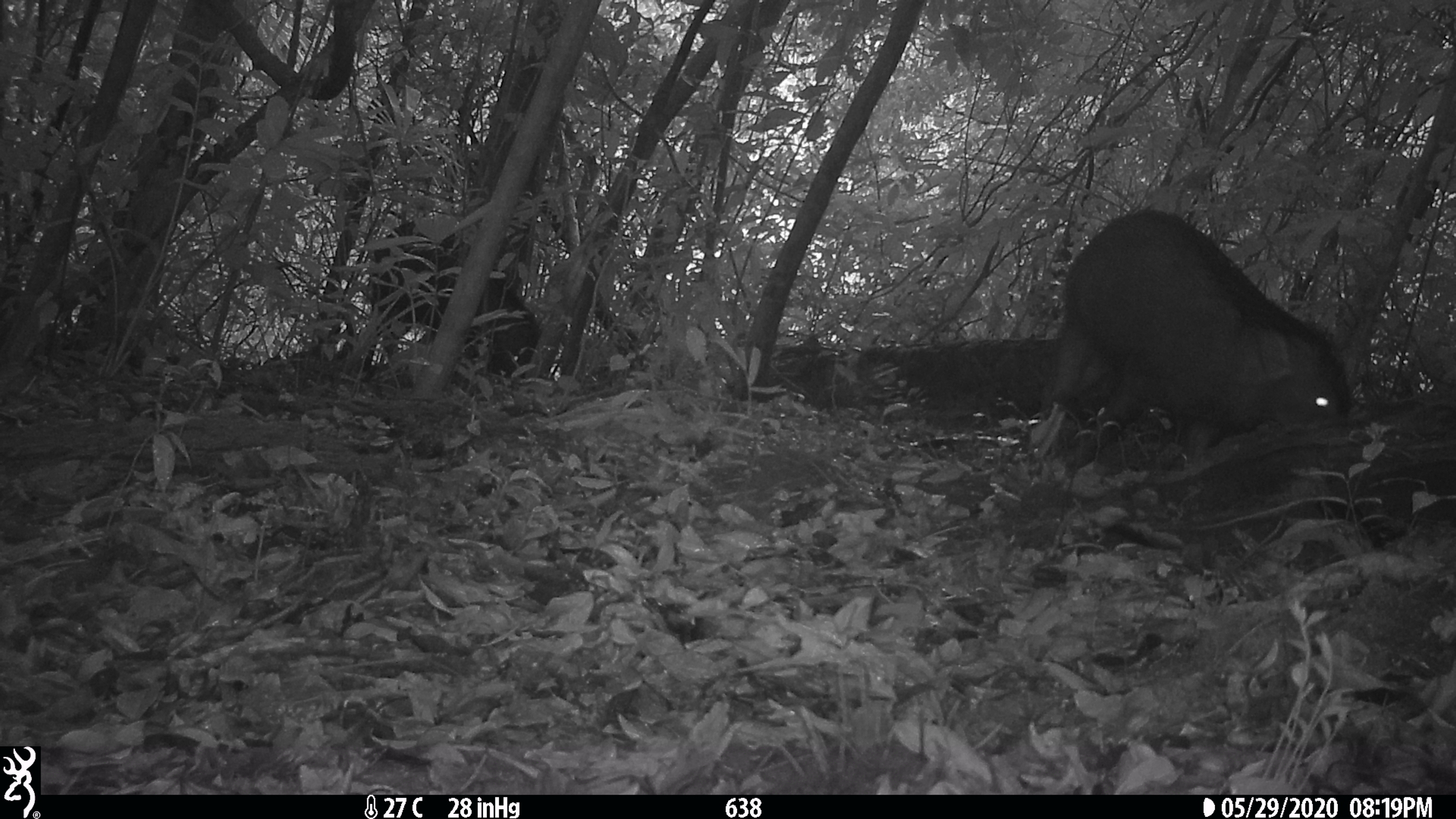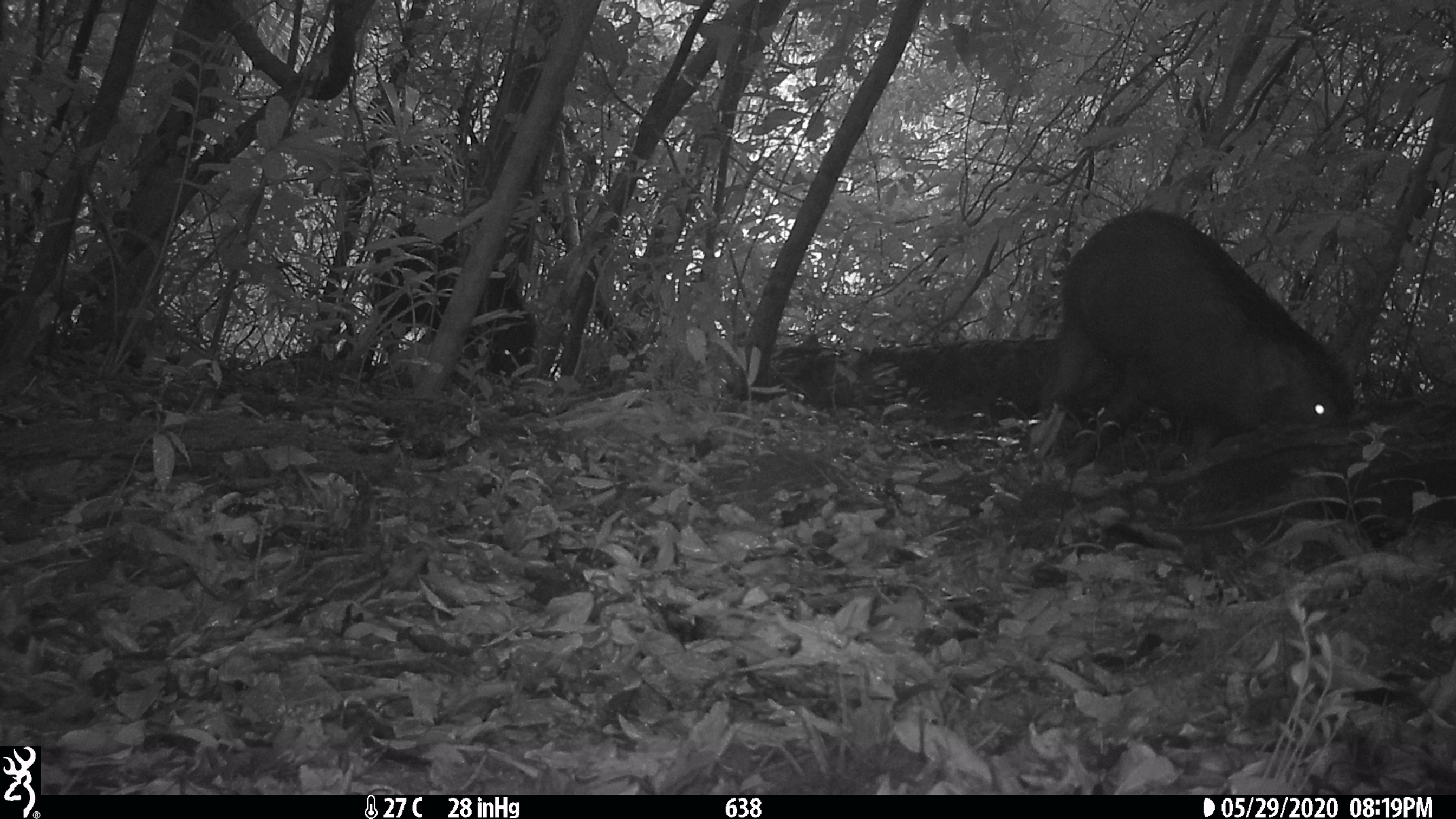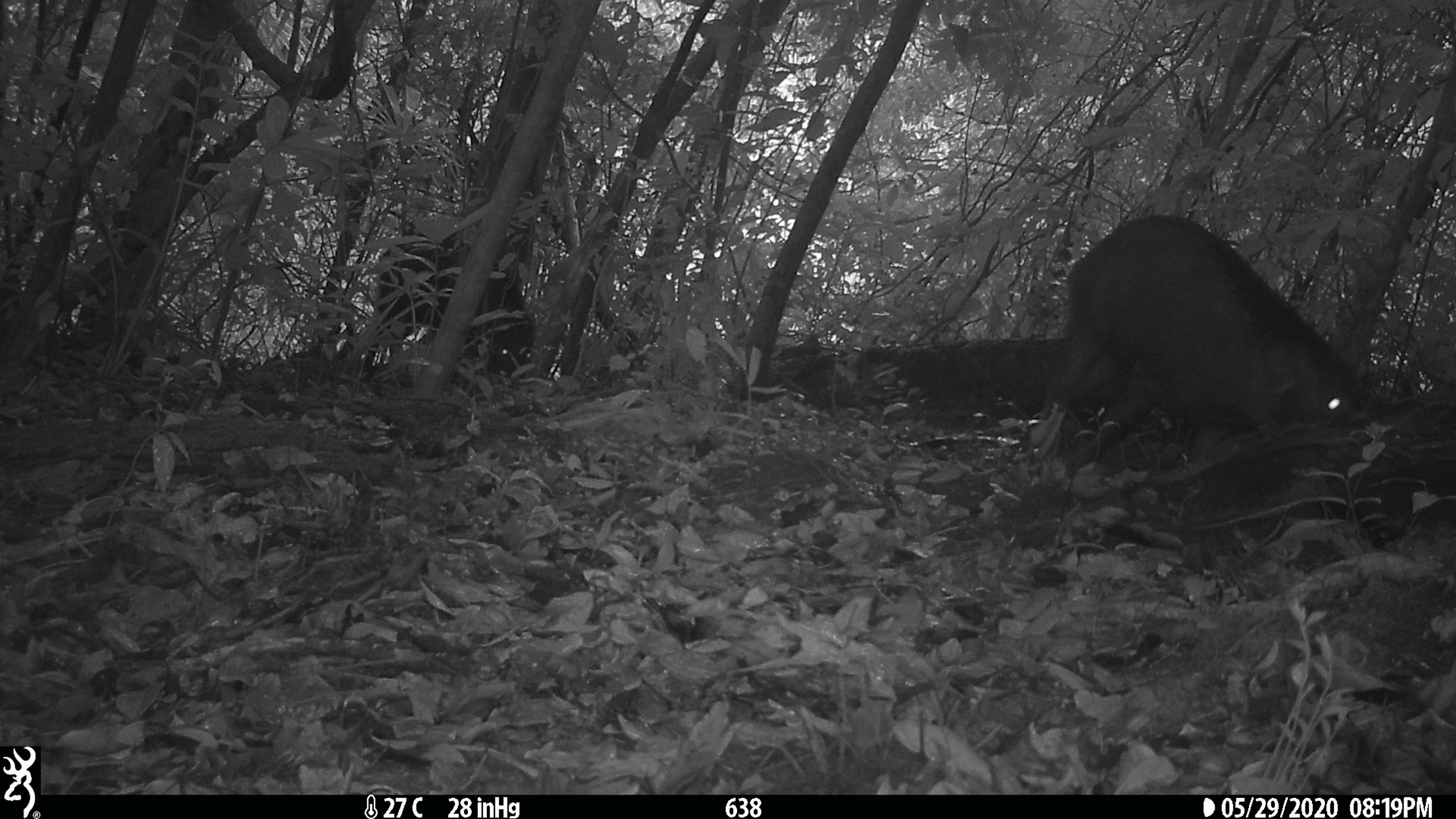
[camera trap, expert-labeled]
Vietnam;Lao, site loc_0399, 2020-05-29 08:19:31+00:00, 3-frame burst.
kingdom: Animalia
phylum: Chordata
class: Mammalia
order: Artiodactyla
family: Suidae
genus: Sus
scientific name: Sus scrofa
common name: eurasian wild pig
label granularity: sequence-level